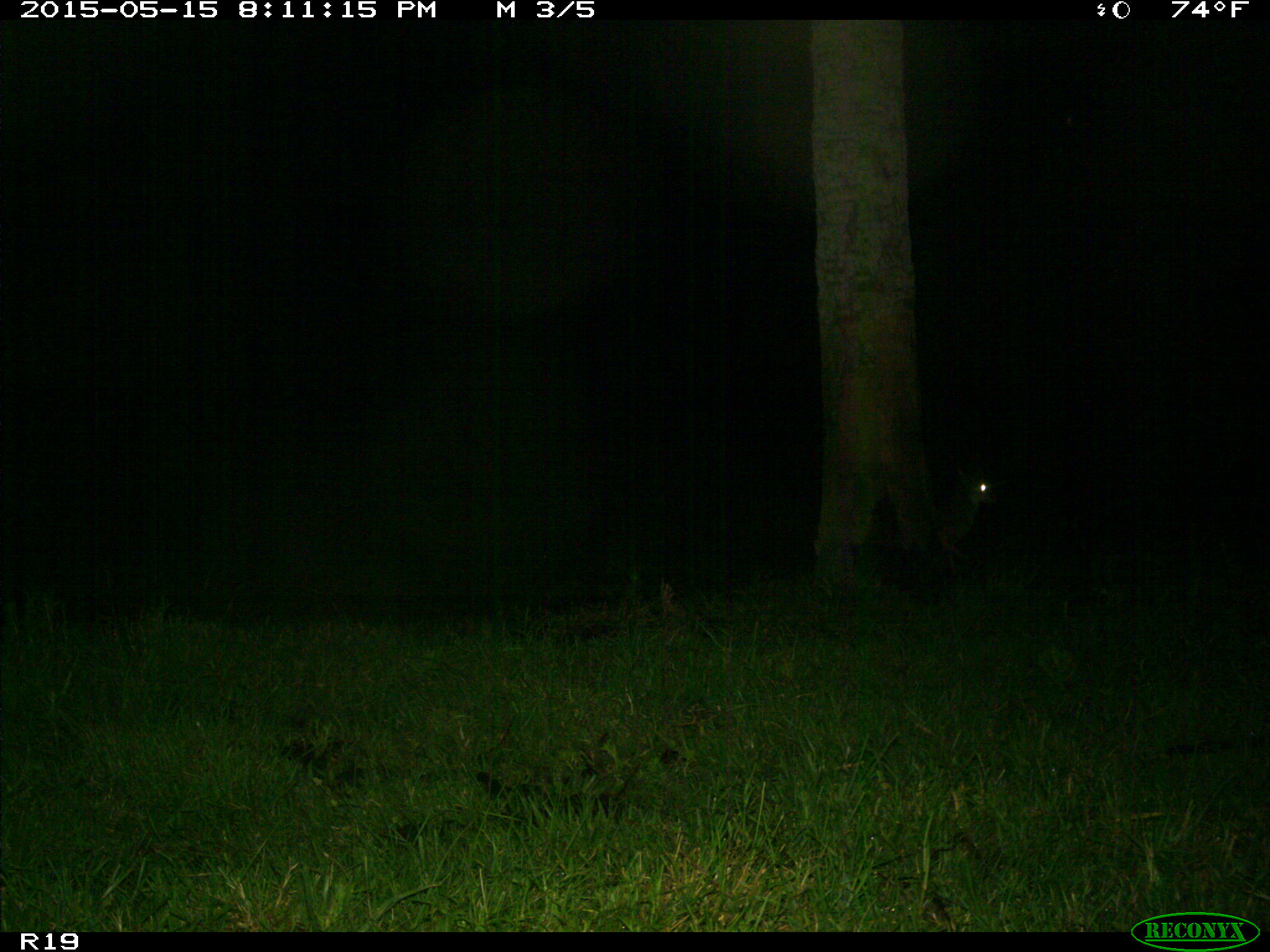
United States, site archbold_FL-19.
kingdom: Animalia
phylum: Chordata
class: Mammalia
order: Carnivora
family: Canidae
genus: Canis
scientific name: Canis latrans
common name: coyote